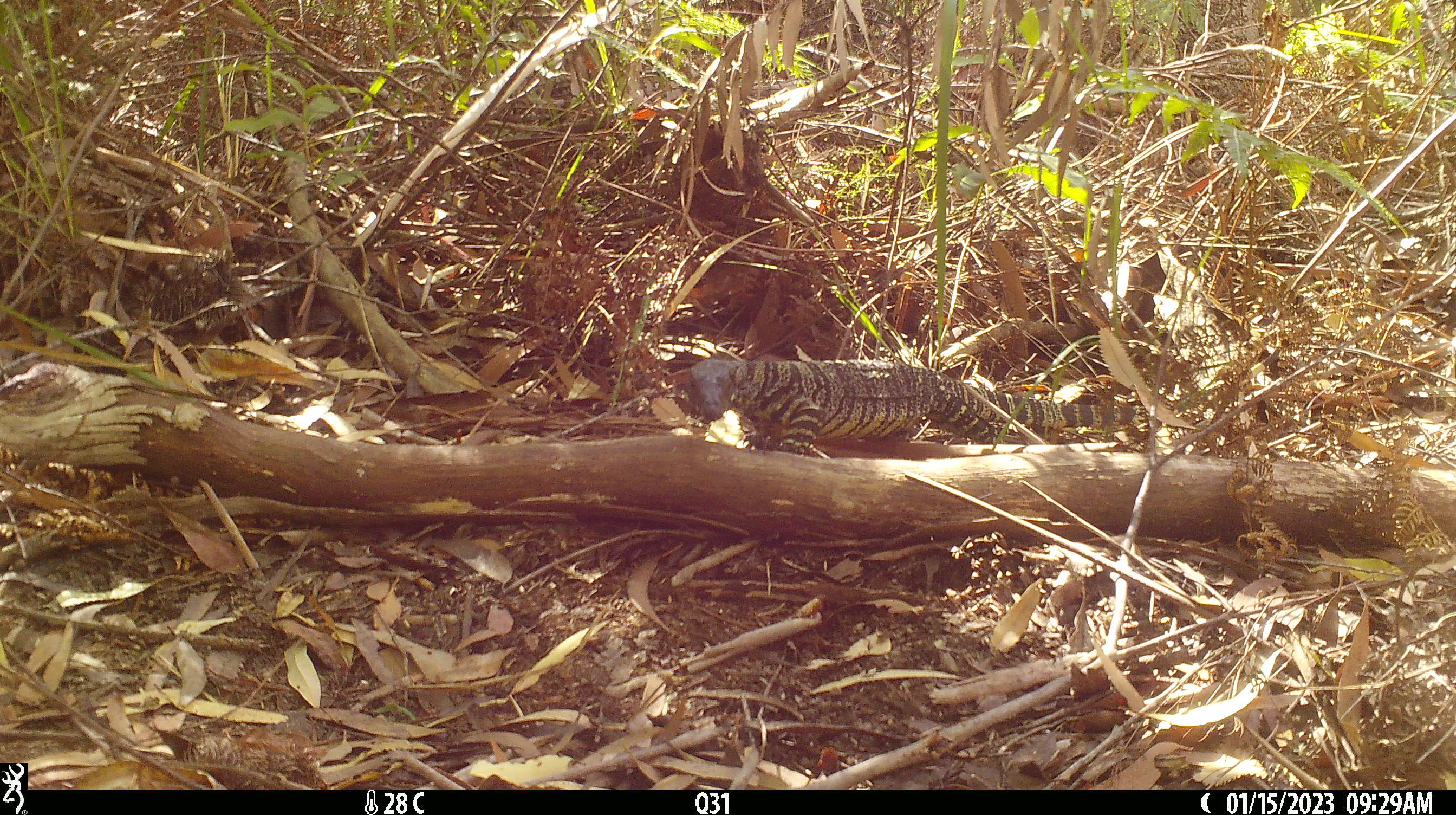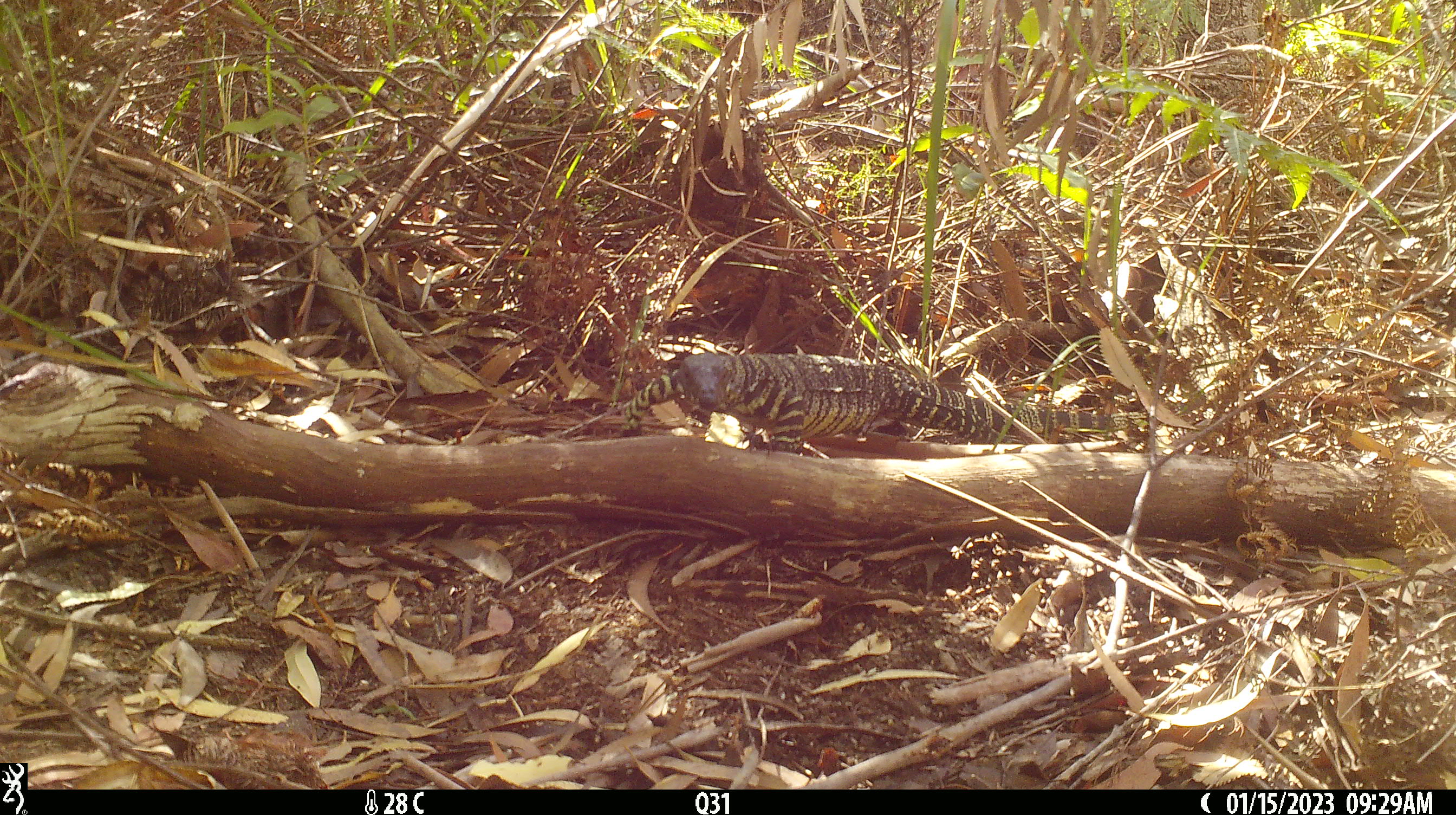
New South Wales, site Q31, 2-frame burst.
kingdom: Animalia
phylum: Chordata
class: Reptilia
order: Squamata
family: Varanidae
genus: Varanus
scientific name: Varanus varius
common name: lace monitor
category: goanna